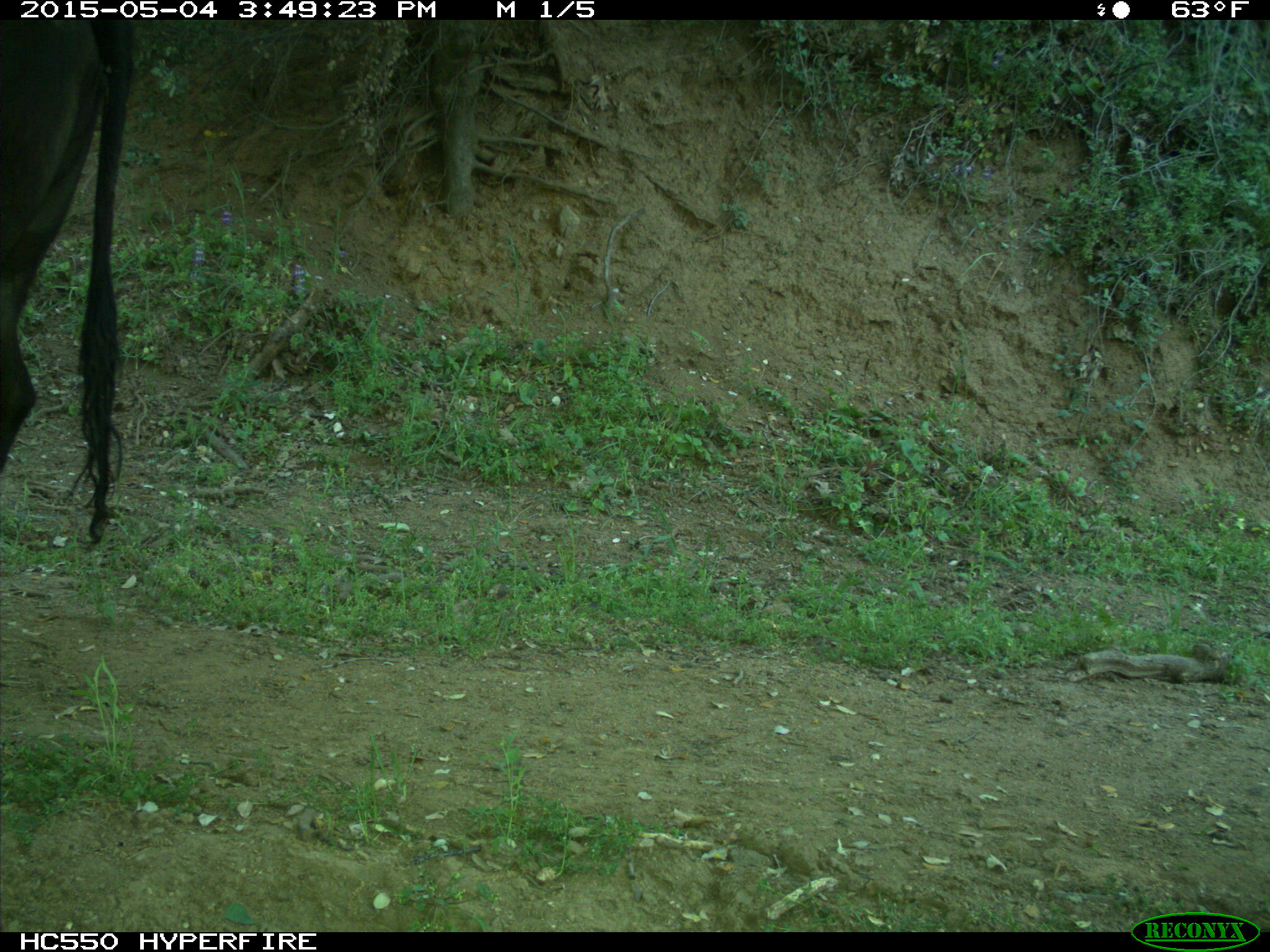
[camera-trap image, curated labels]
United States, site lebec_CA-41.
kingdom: Animalia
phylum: Chordata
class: Mammalia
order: Artiodactyla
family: Bovidae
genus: Bos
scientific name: Bos taurus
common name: domestic cow